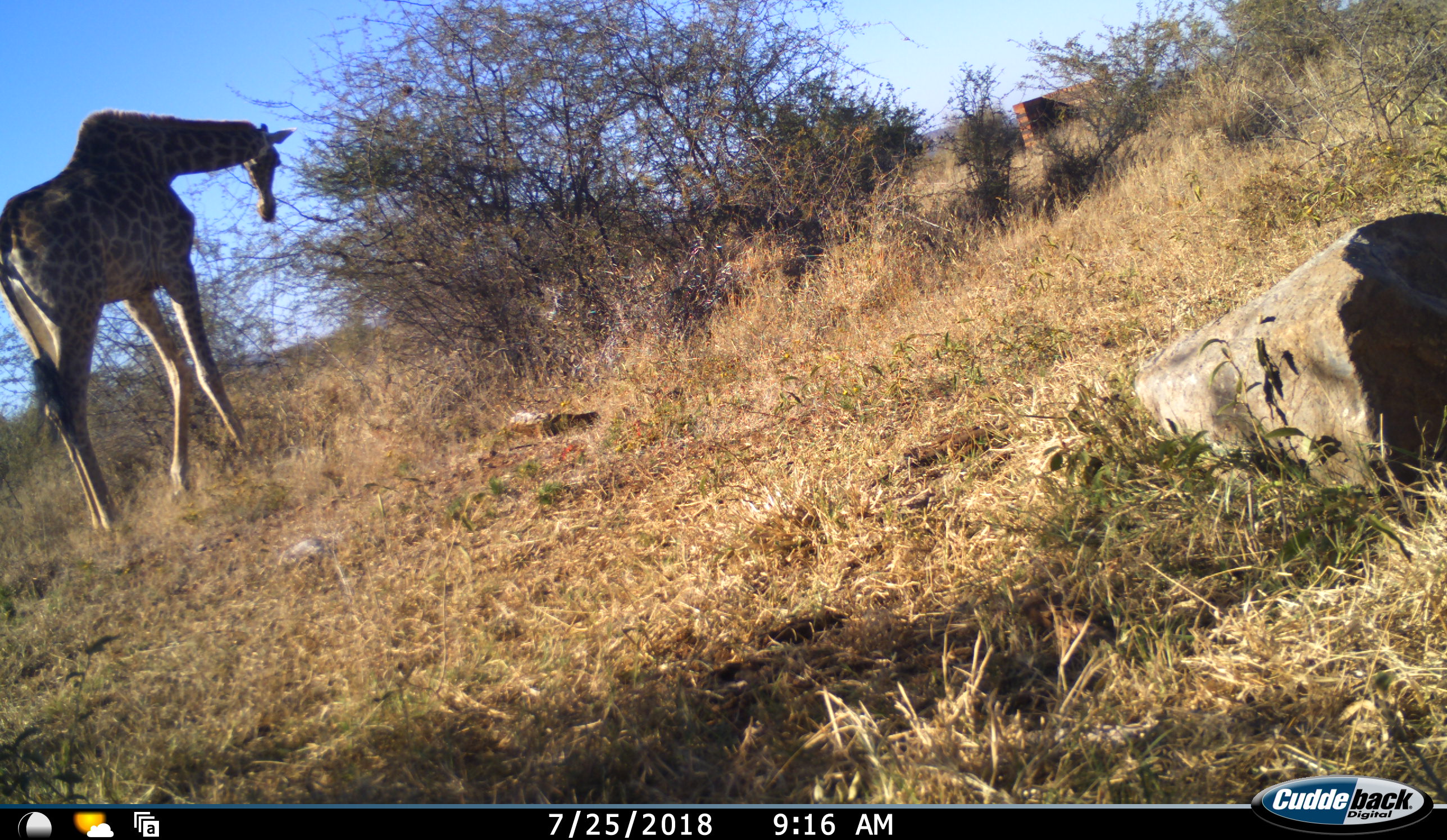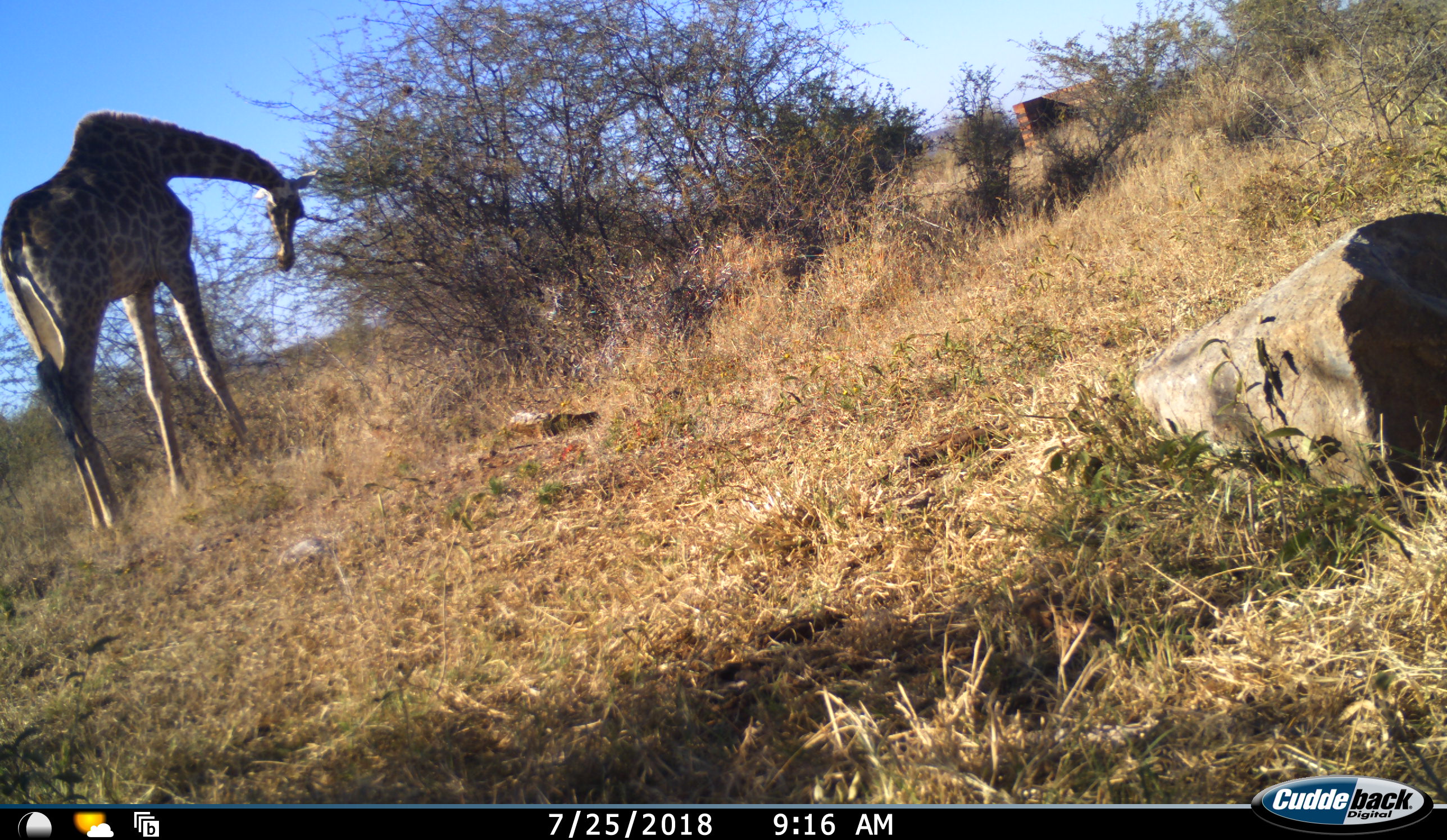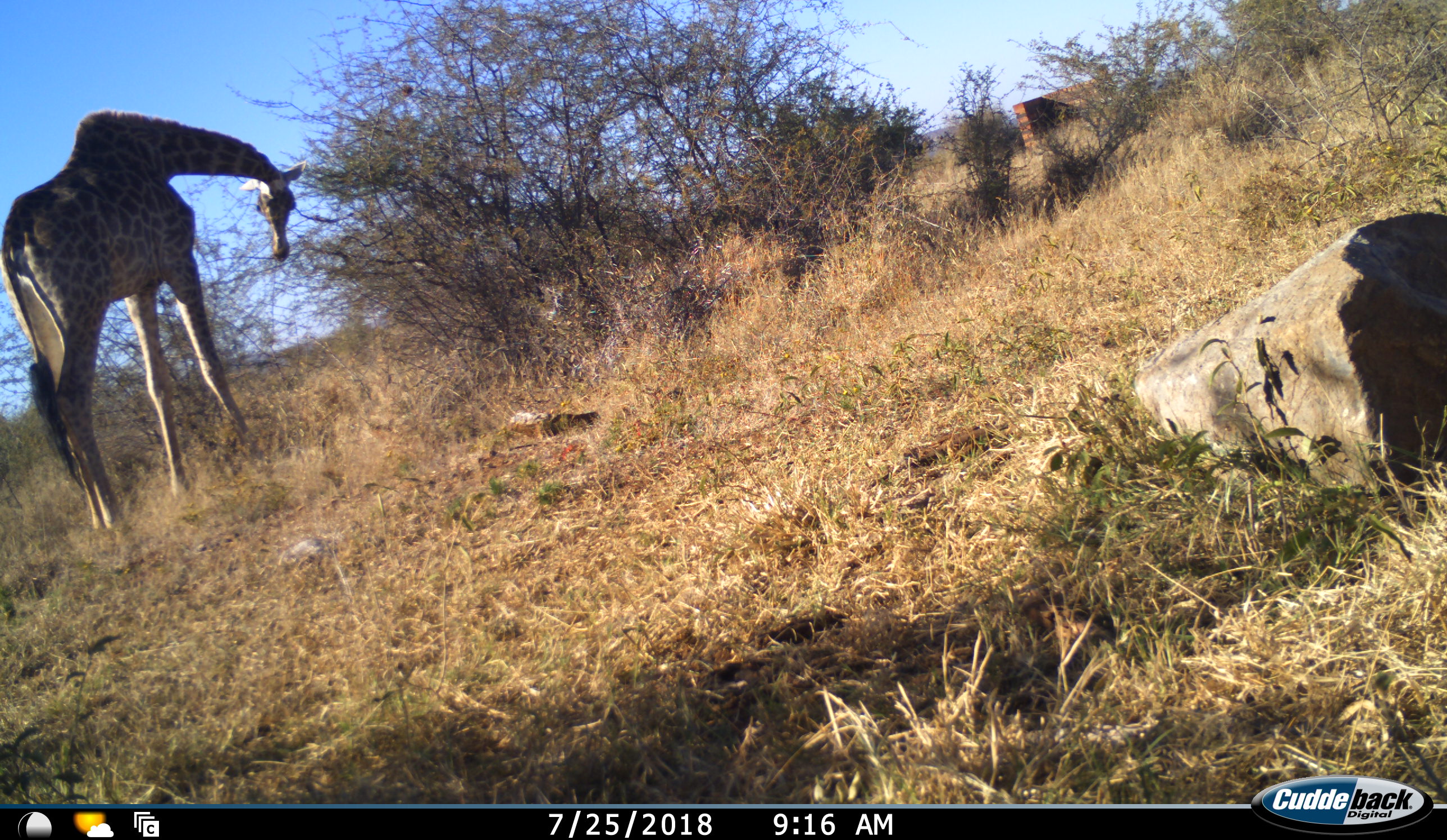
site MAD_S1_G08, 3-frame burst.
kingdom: Animalia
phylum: Chordata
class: Mammalia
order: Artiodactyla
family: Giraffidae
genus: Giraffa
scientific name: Giraffa camelopardalis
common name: giraffe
Giraffe (Giraffa camelopardalis), count 1. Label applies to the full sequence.